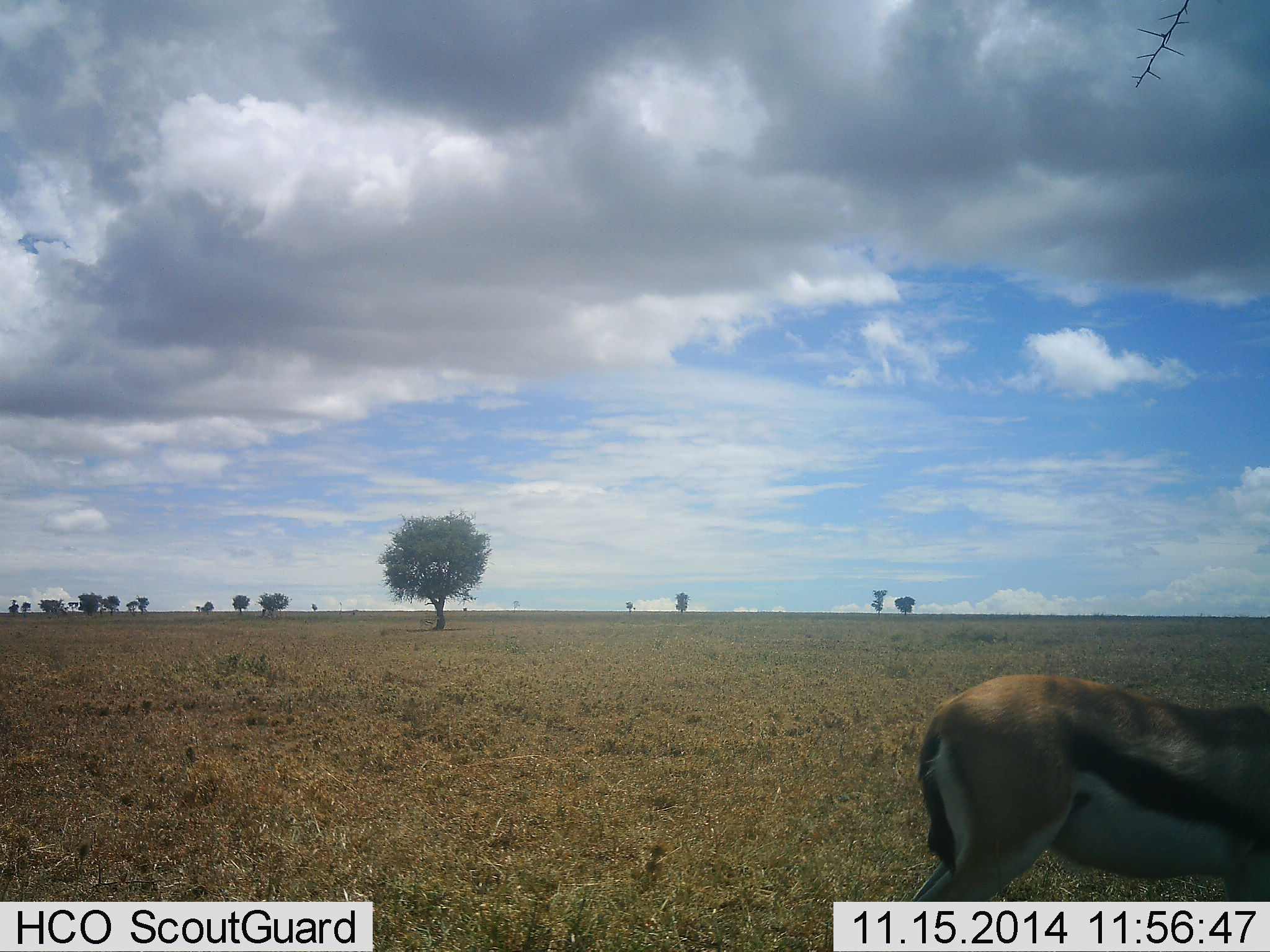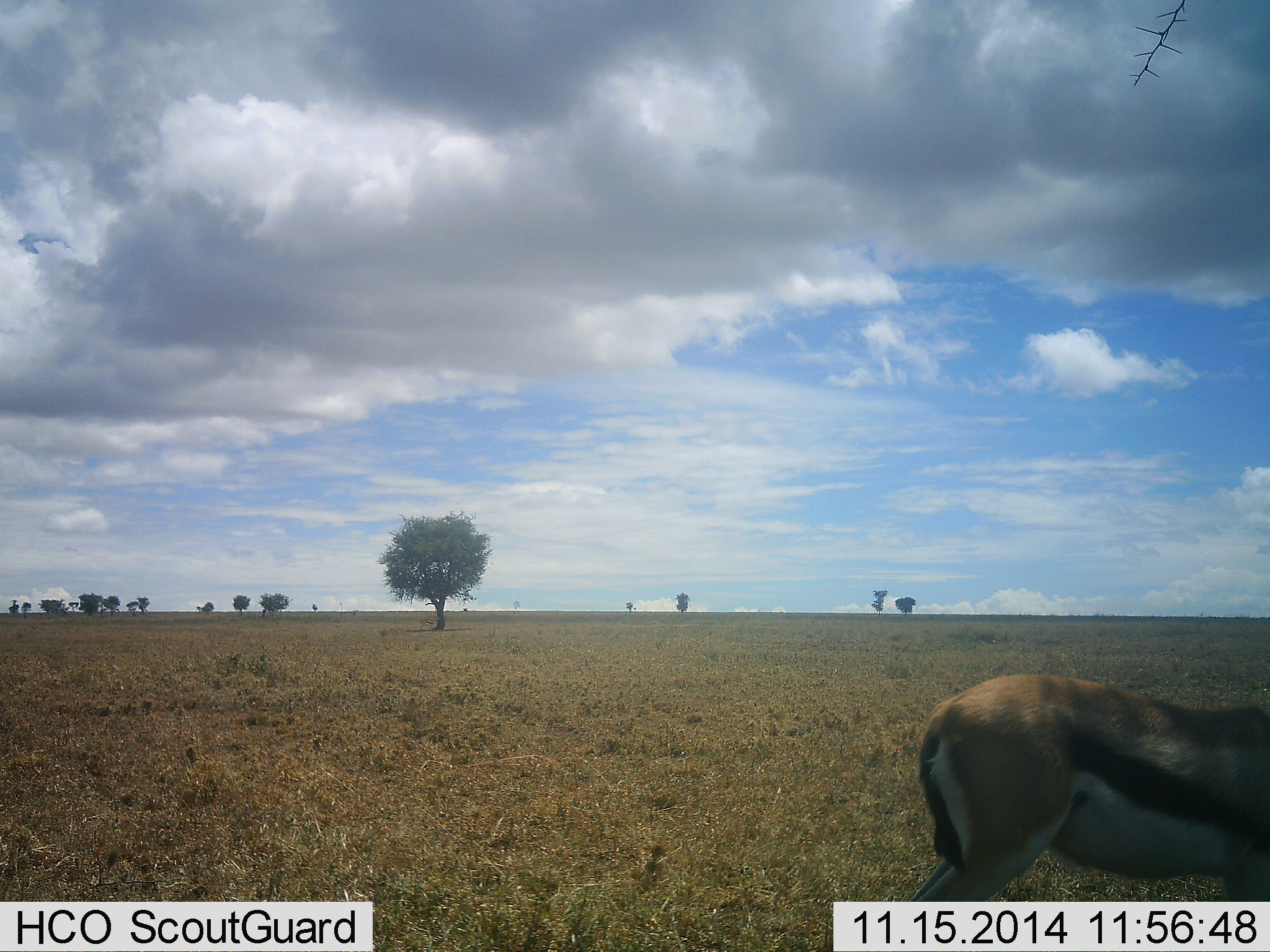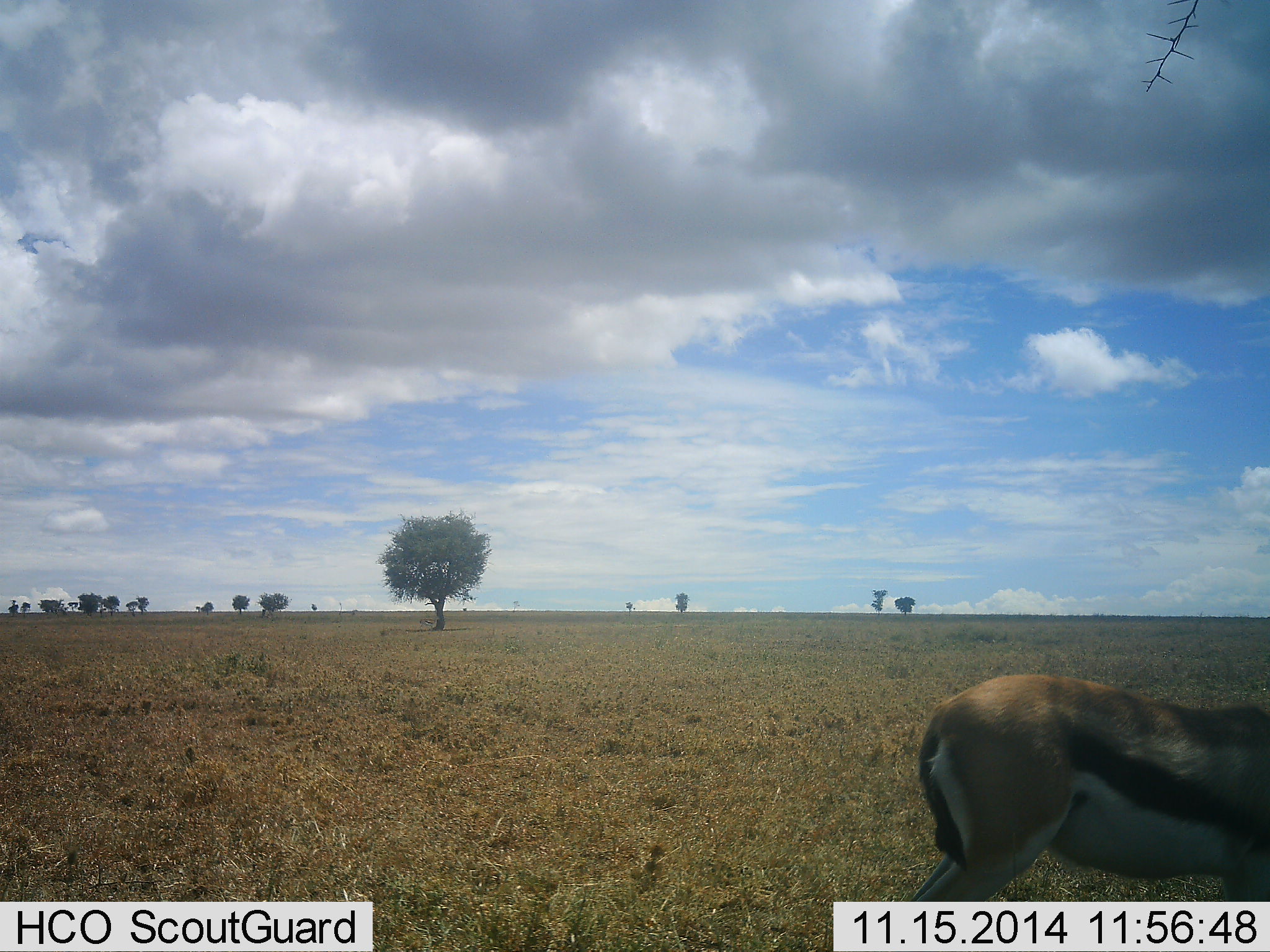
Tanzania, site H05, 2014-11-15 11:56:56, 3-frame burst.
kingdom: Animalia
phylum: Chordata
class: Mammalia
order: Artiodactyla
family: Bovidae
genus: Eudorcas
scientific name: Eudorcas thomsonii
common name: thomson's gazelle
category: gazellethomsons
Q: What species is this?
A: Gazellethomsons (thomson's gazelle) (Eudorcas thomsonii).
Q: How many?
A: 1.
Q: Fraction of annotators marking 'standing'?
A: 90%.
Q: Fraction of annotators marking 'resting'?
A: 0%.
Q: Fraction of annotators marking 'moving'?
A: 10%.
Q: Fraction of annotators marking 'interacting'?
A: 0%.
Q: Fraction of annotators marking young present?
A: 0%.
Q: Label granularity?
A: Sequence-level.